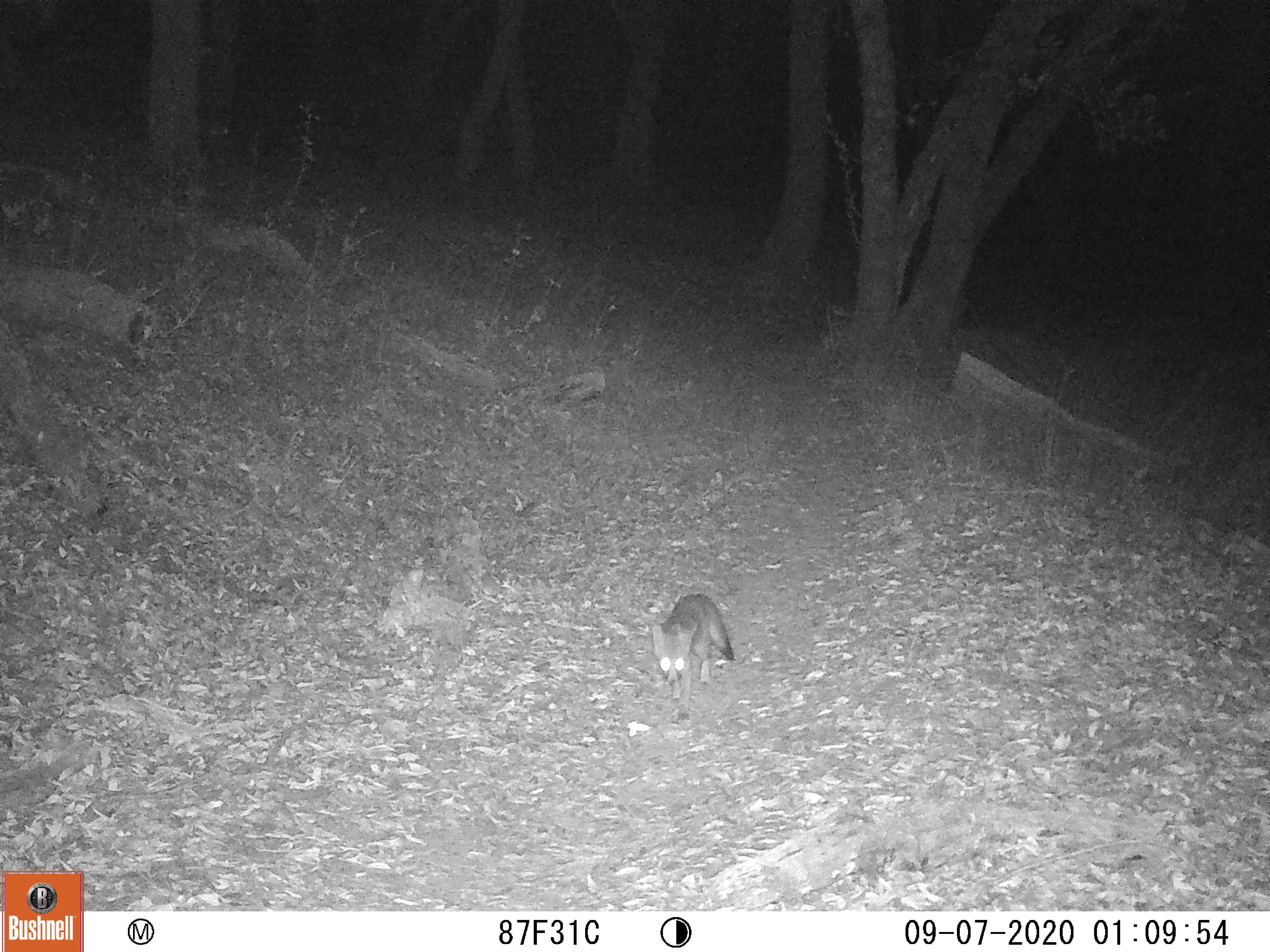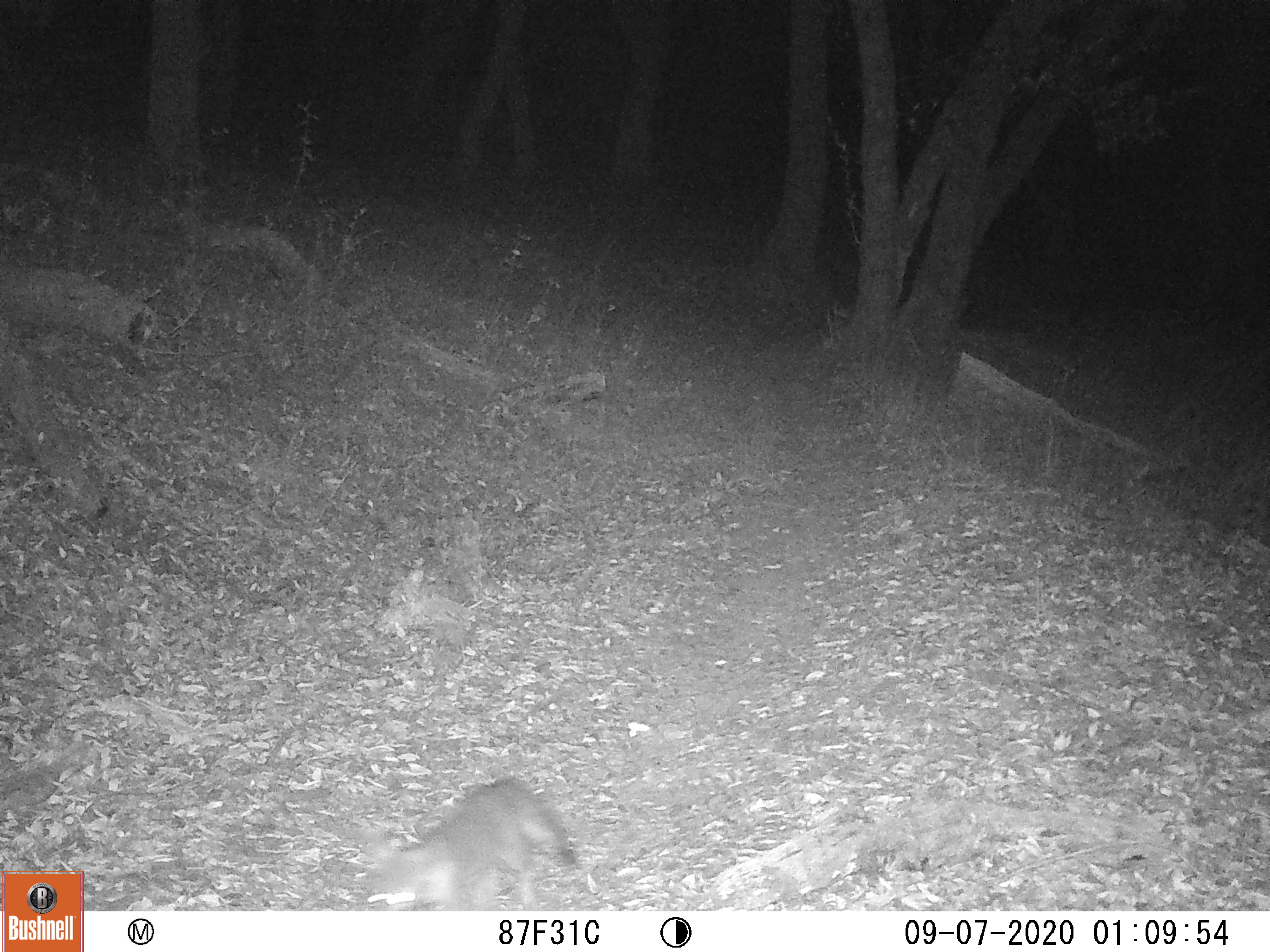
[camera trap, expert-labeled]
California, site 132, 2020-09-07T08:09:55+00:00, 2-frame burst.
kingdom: Animalia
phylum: Chordata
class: Mammalia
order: Carnivora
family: Canidae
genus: Urocyon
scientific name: Urocyon cinereoargenteus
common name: gray fox